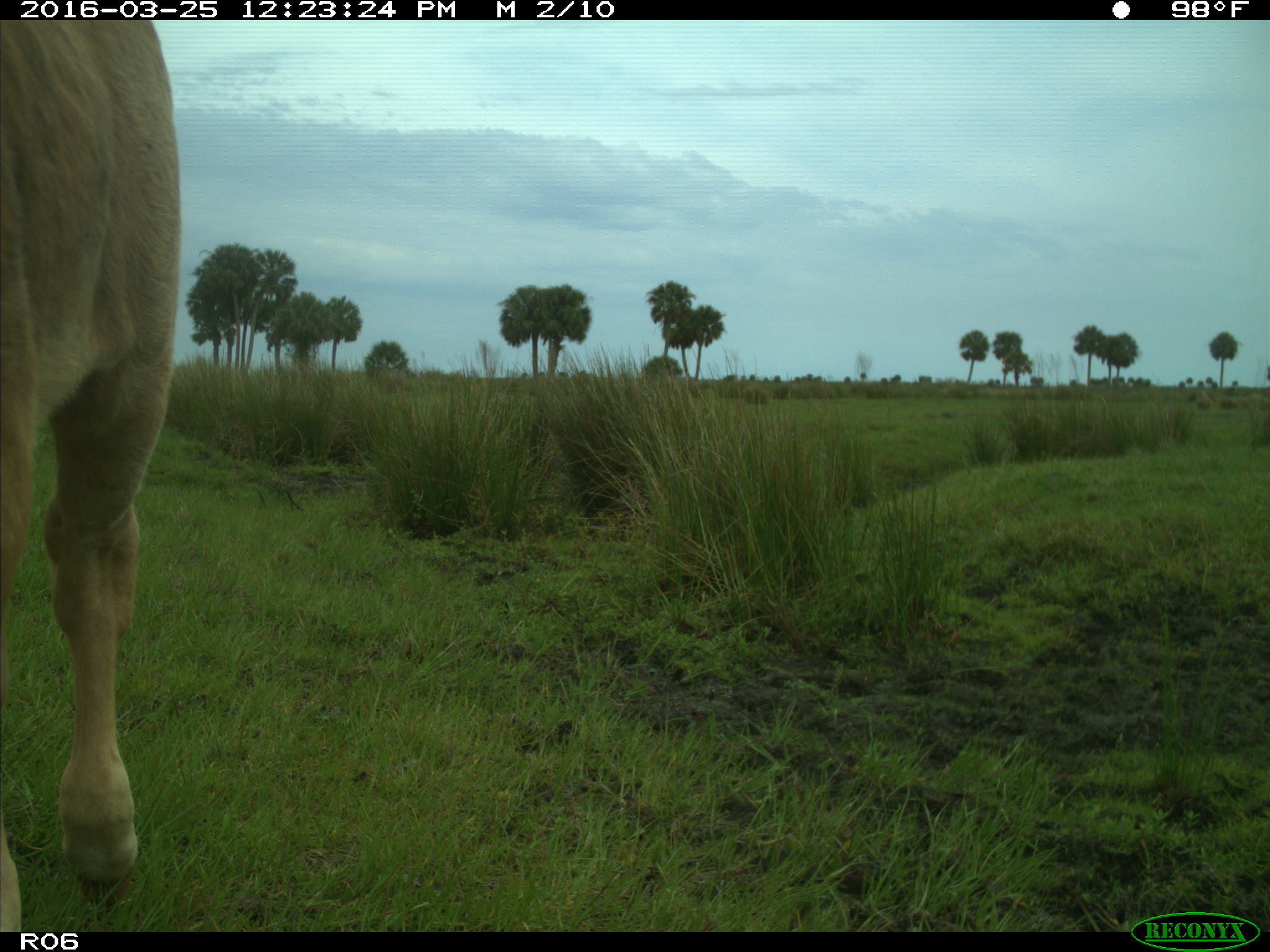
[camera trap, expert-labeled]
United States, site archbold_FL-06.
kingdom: Animalia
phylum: Chordata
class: Mammalia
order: Artiodactyla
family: Bovidae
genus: Bos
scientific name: Bos taurus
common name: domestic cow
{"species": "Bos taurus (domestic cow)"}